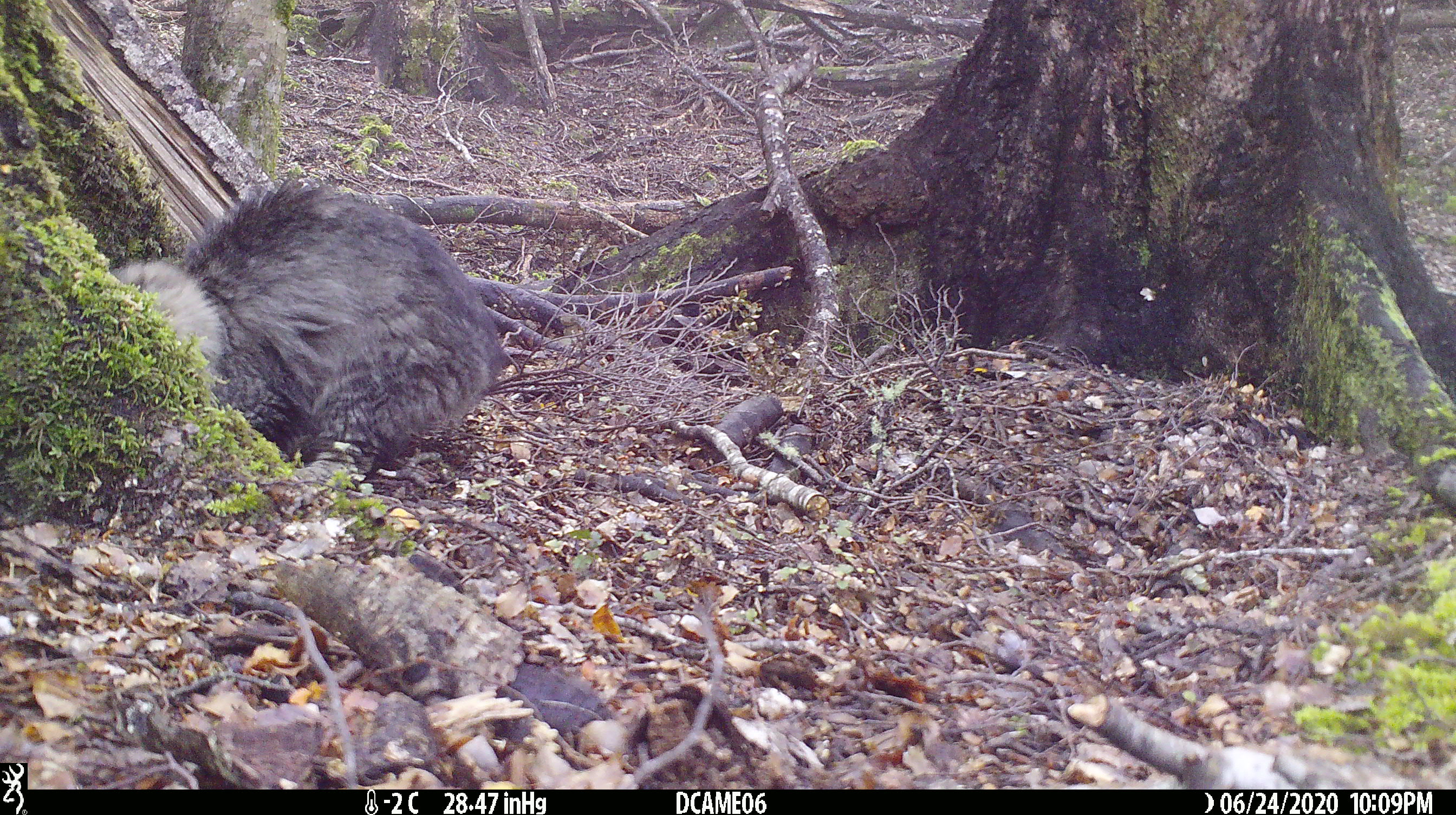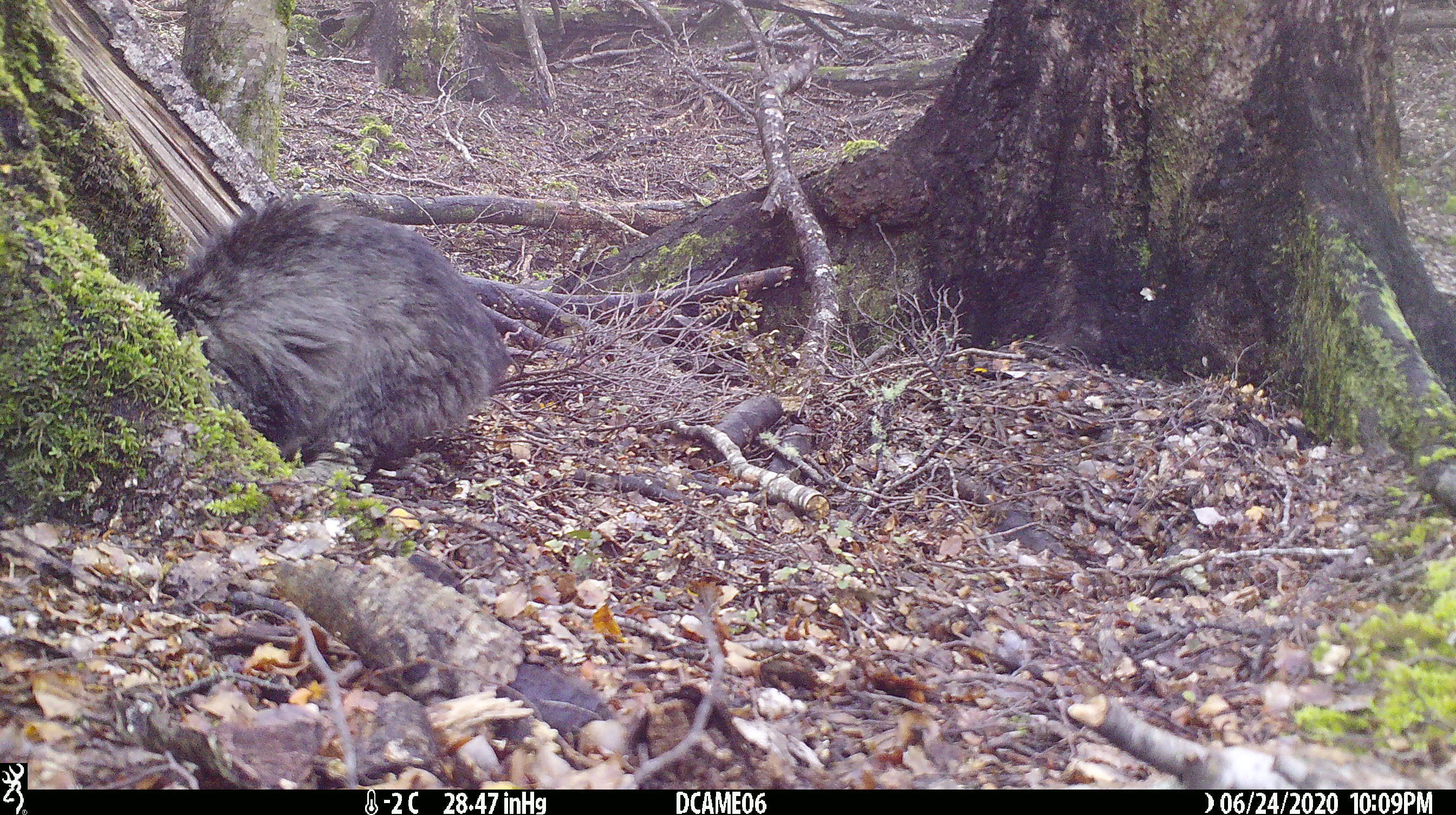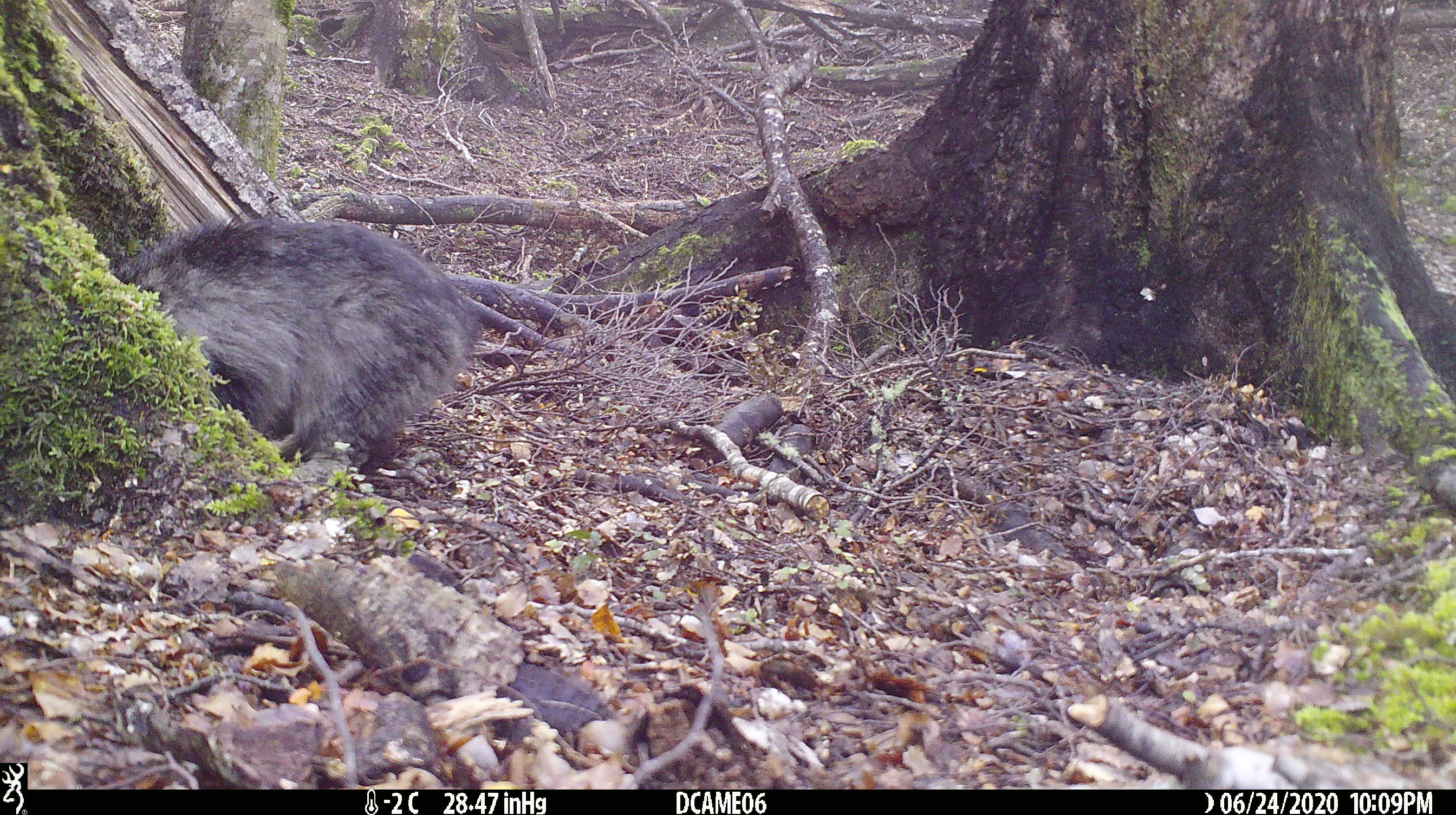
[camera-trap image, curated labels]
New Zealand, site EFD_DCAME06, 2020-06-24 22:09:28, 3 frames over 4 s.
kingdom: Animalia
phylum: Chordata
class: Mammalia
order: Carnivora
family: Felidae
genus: Felis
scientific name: Felis catus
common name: domestic cat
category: cat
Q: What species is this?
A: Cat (domestic cat) (Felis catus).